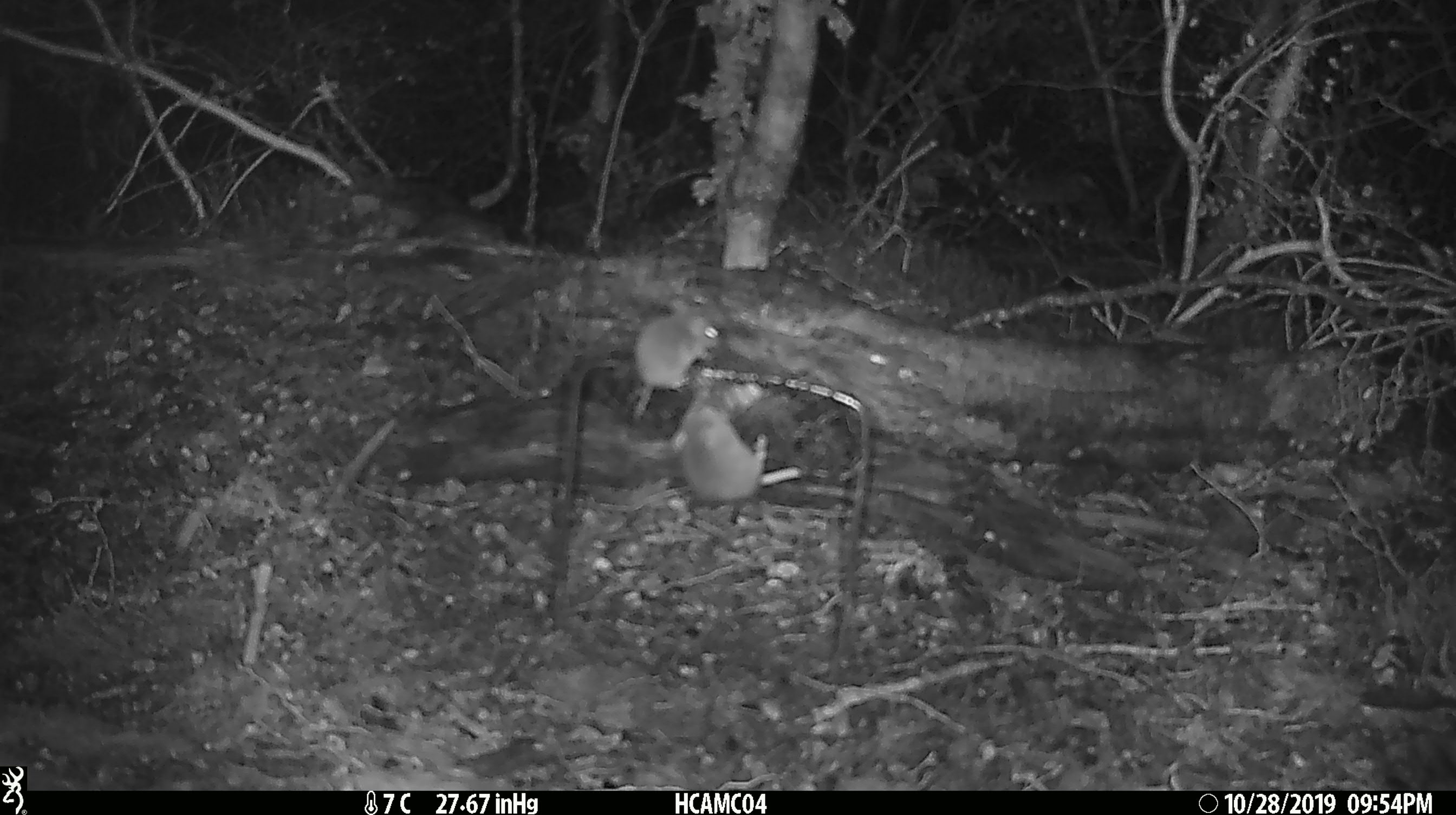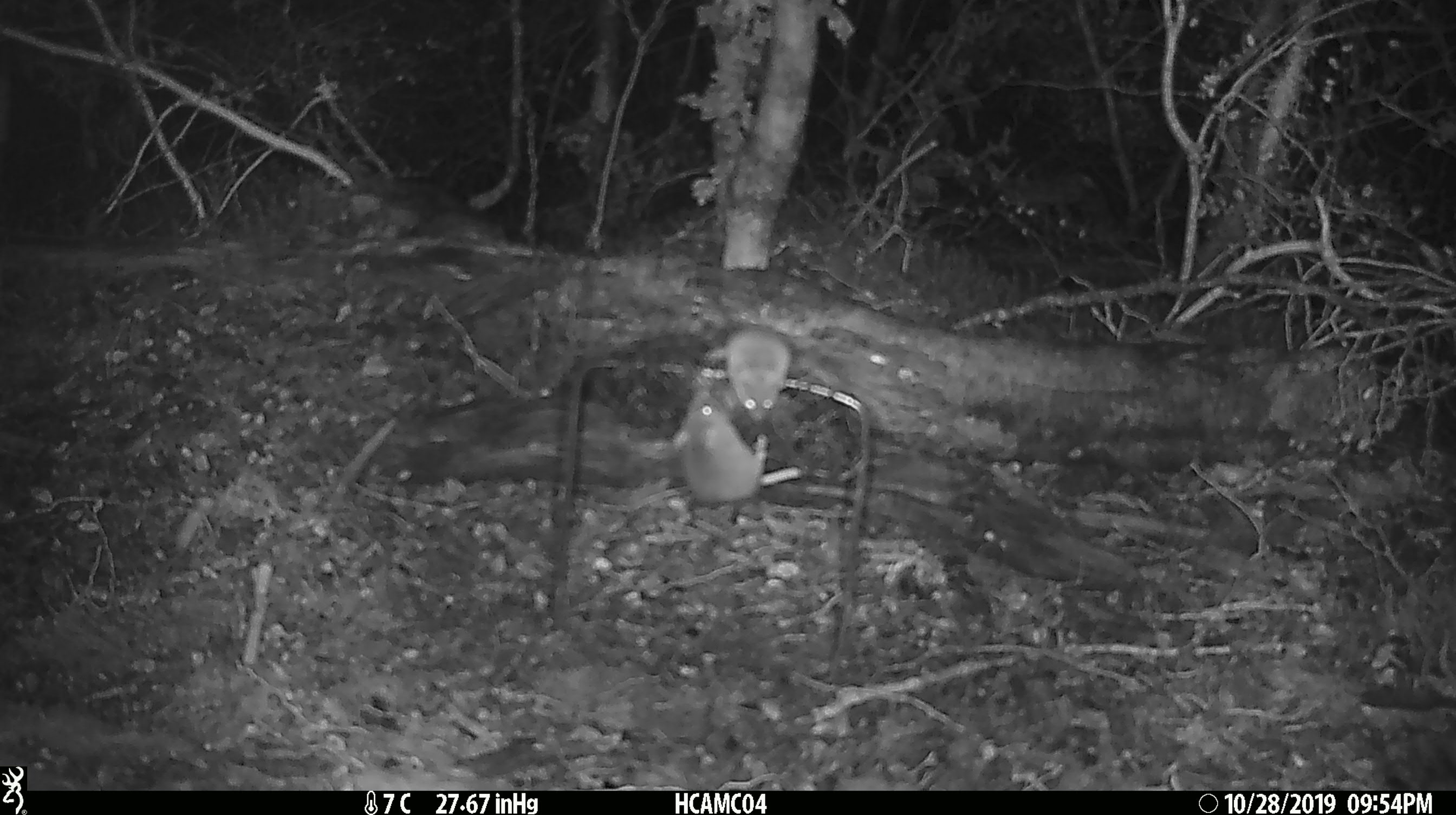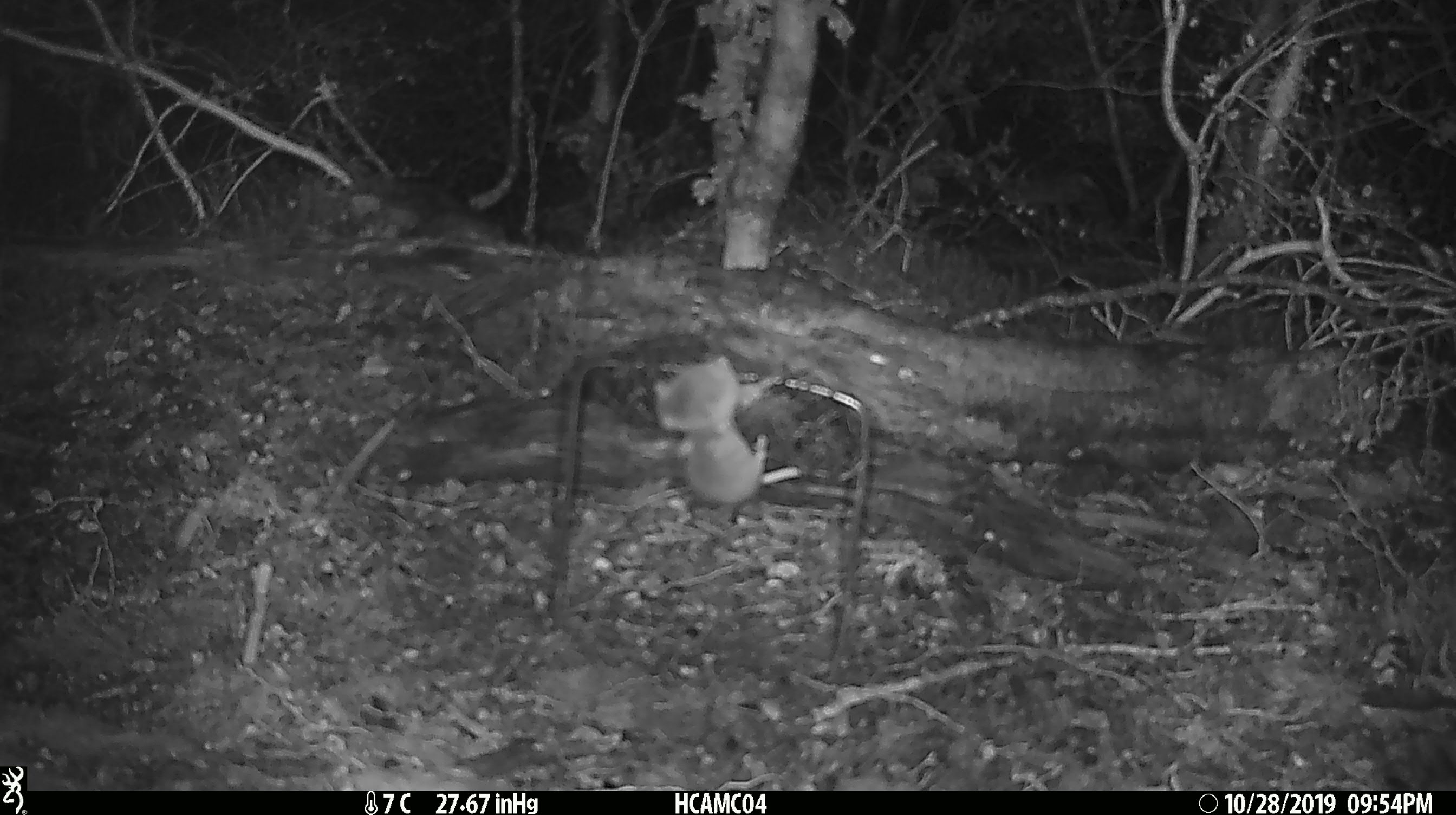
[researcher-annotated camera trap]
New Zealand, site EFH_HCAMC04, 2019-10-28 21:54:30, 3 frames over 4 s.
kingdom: Animalia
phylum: Chordata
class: Mammalia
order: Rodentia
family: Muridae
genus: Mus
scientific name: Mus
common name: mouse